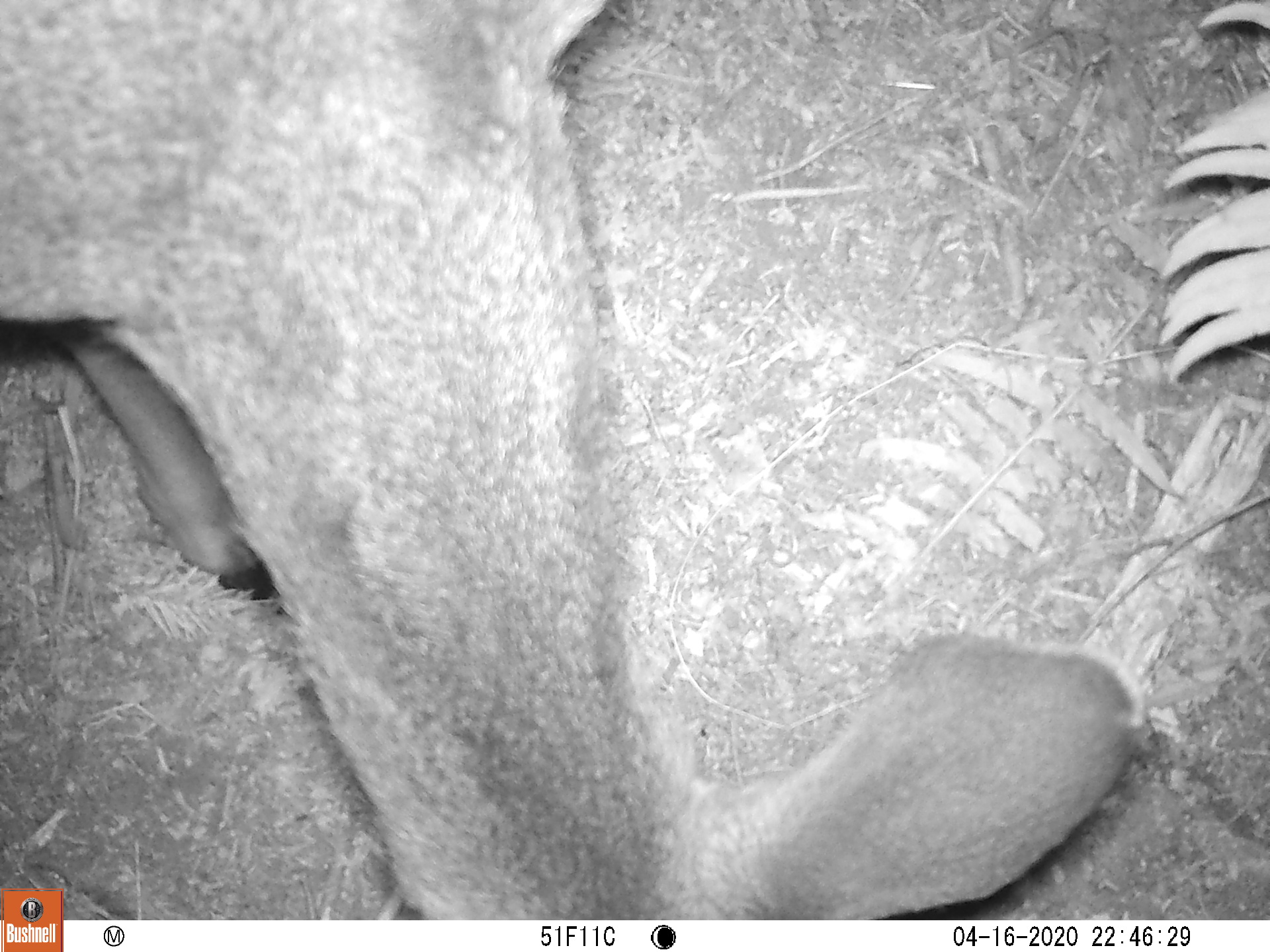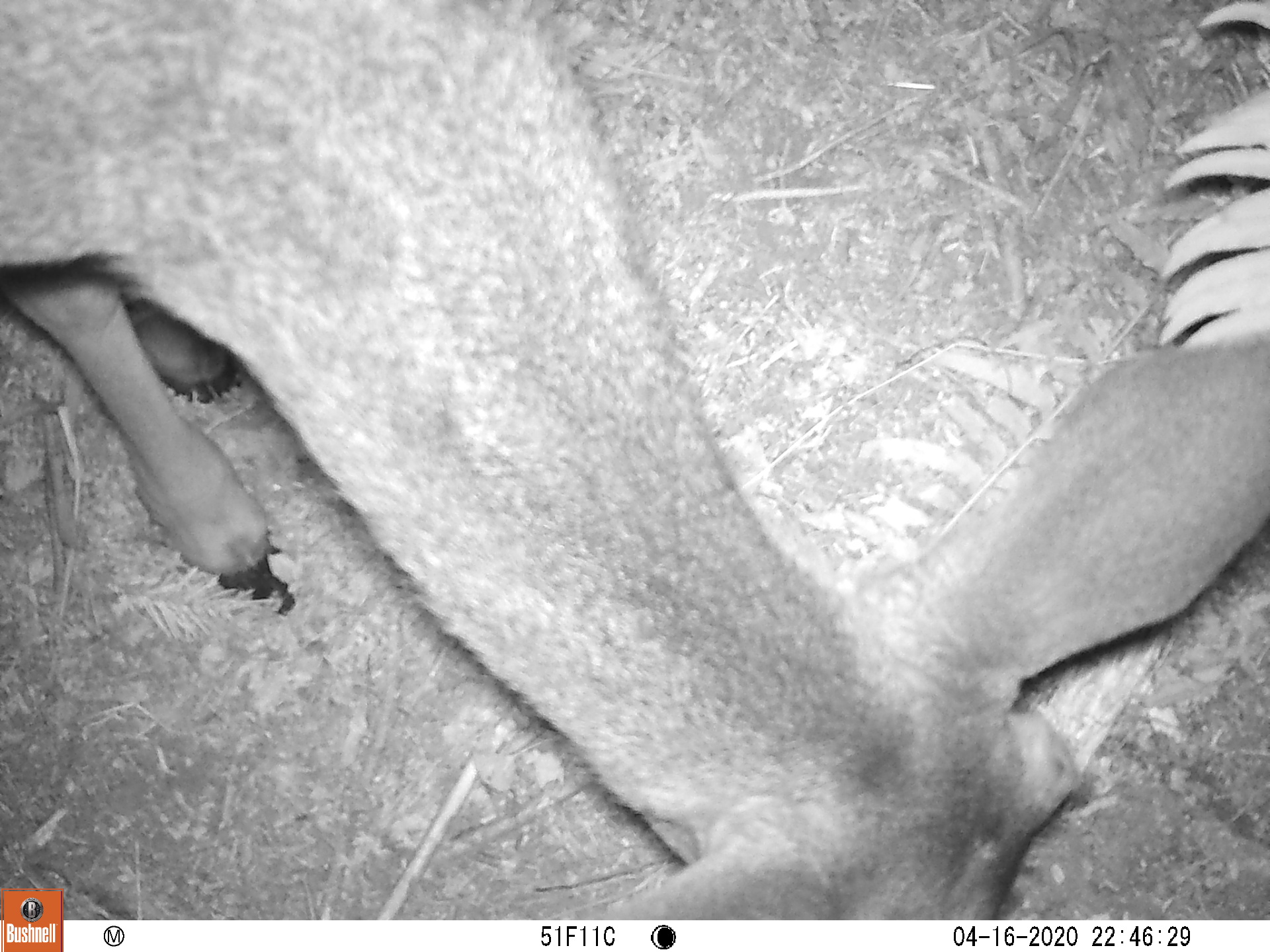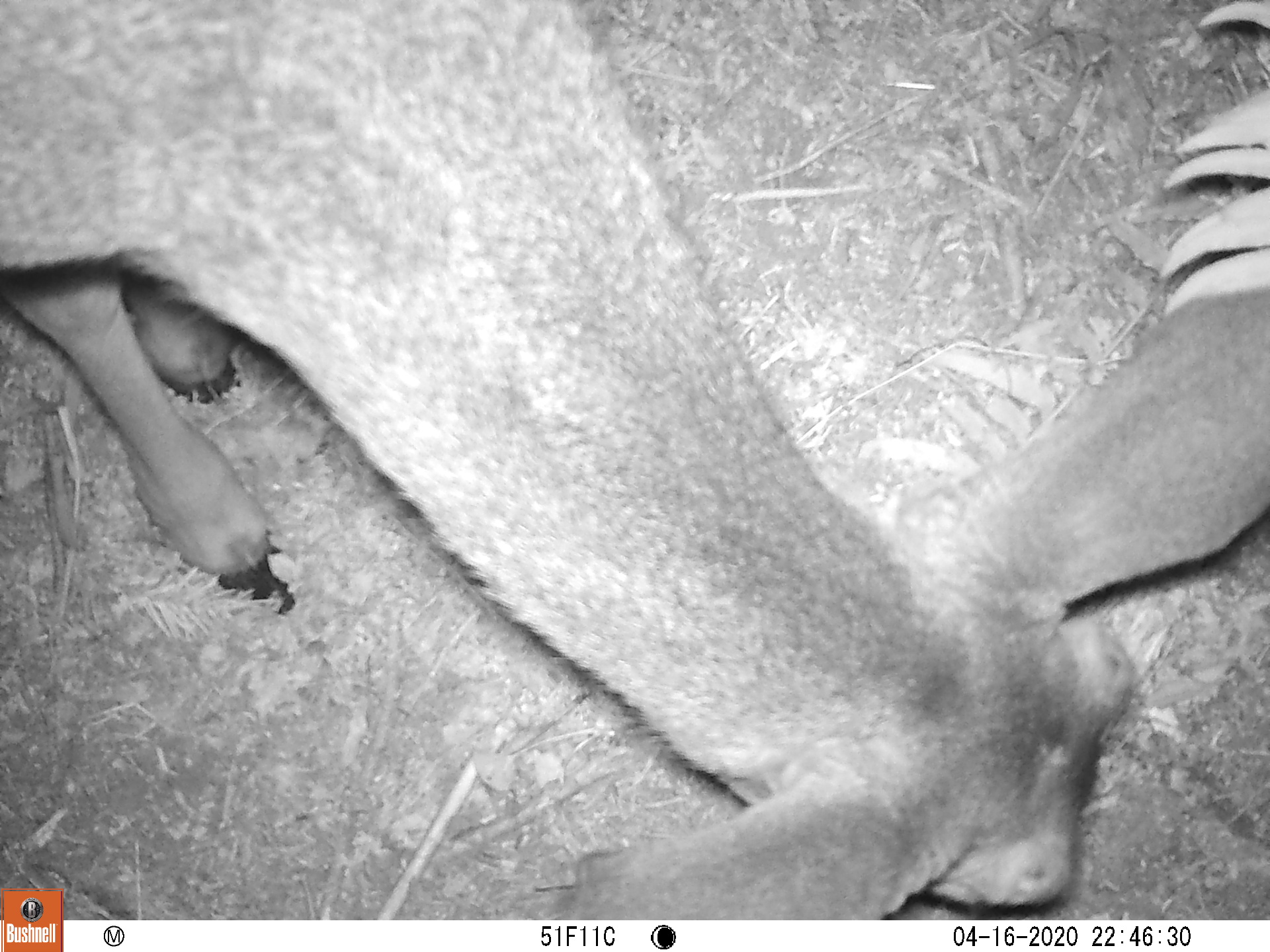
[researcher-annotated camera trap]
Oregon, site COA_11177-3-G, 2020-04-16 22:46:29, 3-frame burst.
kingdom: Animalia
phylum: Chordata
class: Mammalia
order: Artiodactyla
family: Cervidae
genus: Odocoileus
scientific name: Odocoileus hemionus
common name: black-tailed deer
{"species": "black-tailed deer (Odocoileus hemionus)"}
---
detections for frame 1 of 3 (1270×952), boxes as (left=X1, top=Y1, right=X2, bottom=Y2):
black-tailed deer: (left=5, top=3, right=1140, bottom=880)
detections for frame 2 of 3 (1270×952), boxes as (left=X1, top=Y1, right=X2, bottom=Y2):
black-tailed deer: (left=3, top=3, right=1259, bottom=880)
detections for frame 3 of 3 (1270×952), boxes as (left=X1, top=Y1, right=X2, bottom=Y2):
black-tailed deer: (left=5, top=0, right=1259, bottom=880)